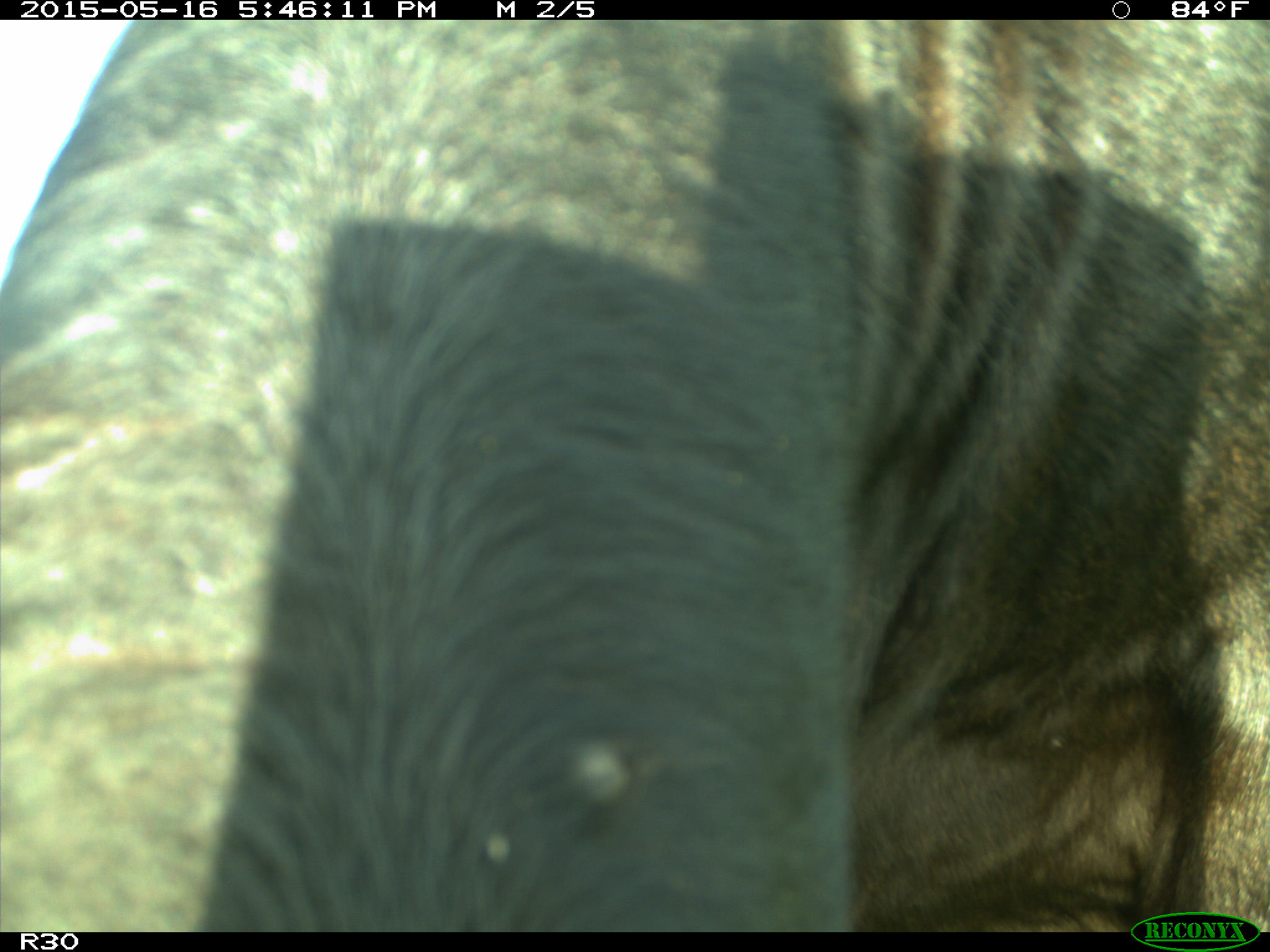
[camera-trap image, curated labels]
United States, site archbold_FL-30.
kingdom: Animalia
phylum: Chordata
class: Mammalia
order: Artiodactyla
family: Bovidae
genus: Bos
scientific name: Bos taurus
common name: domestic cow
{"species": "Bos taurus (domestic cow)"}